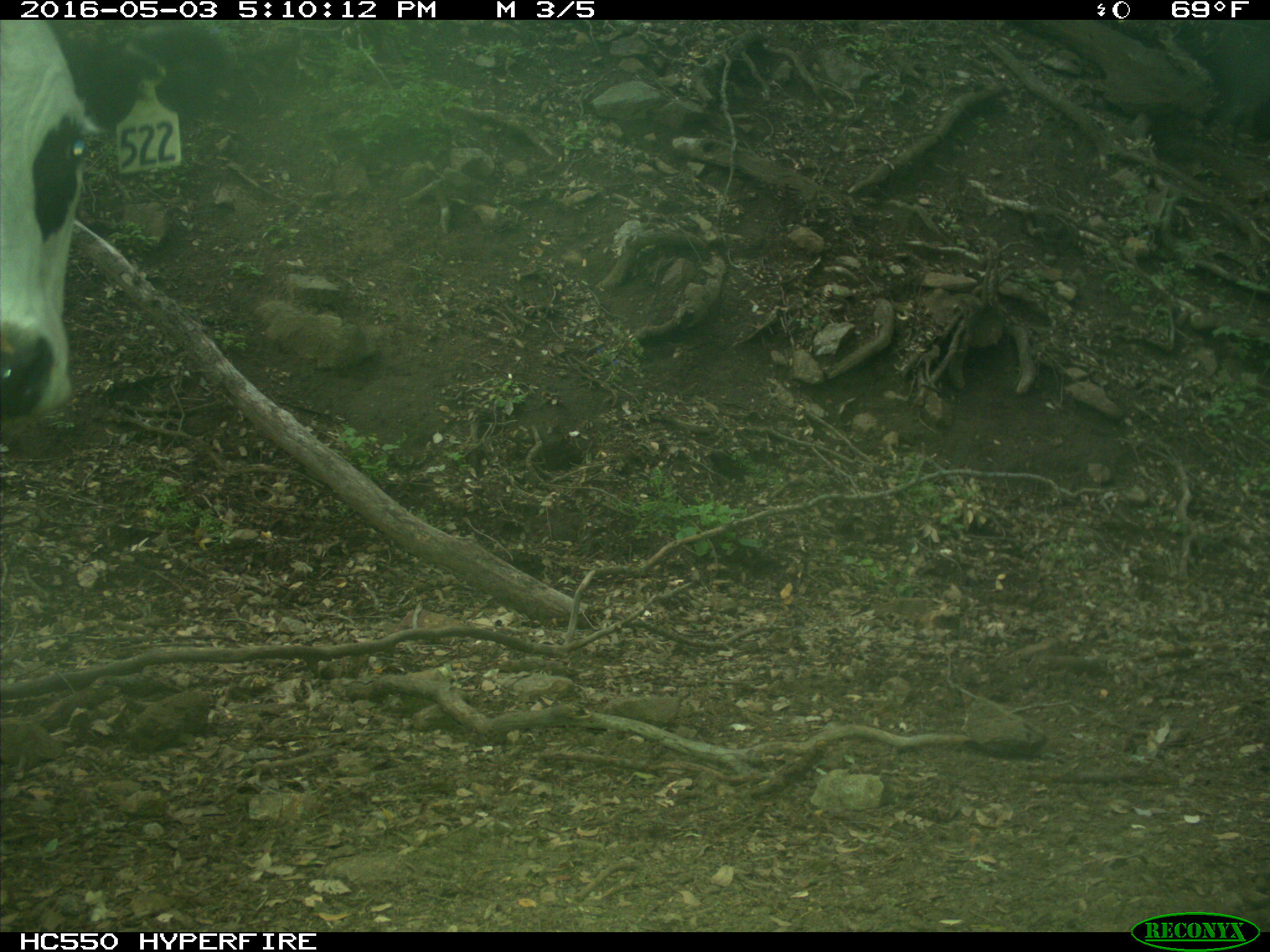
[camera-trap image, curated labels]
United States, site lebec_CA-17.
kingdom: Animalia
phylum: Chordata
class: Mammalia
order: Artiodactyla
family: Bovidae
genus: Bos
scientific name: Bos taurus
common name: domestic cow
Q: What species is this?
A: Bos taurus (domestic cow).